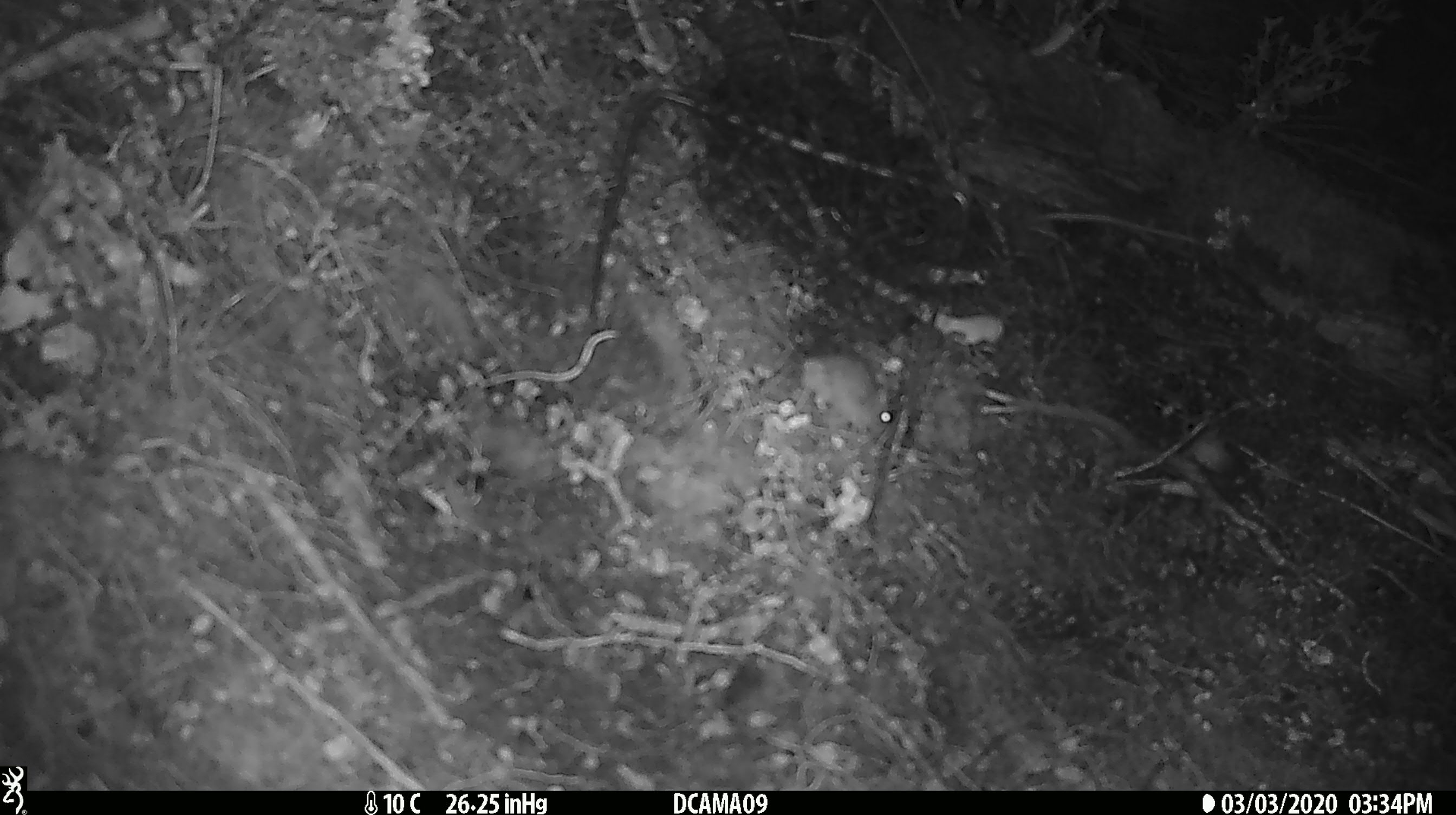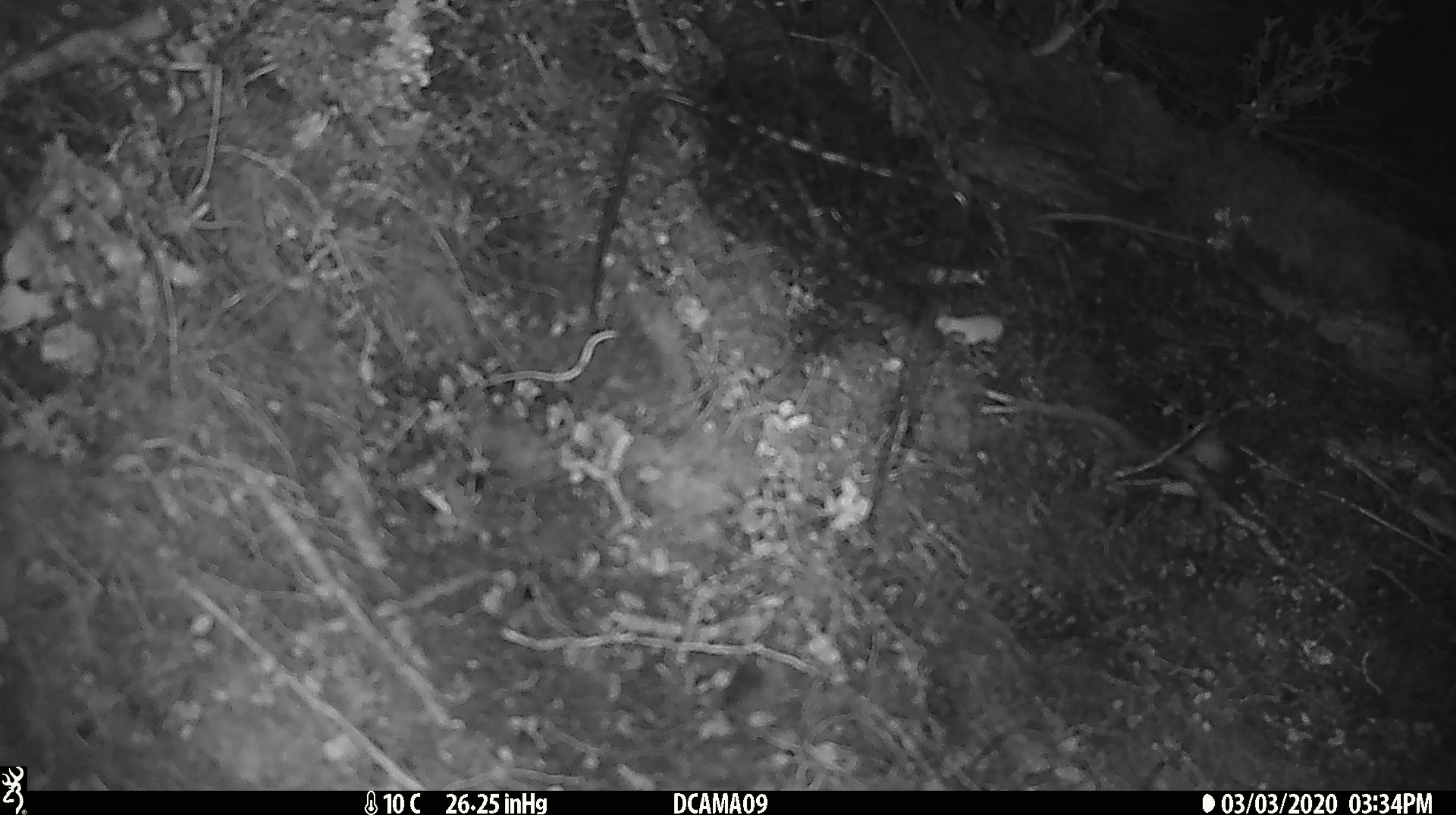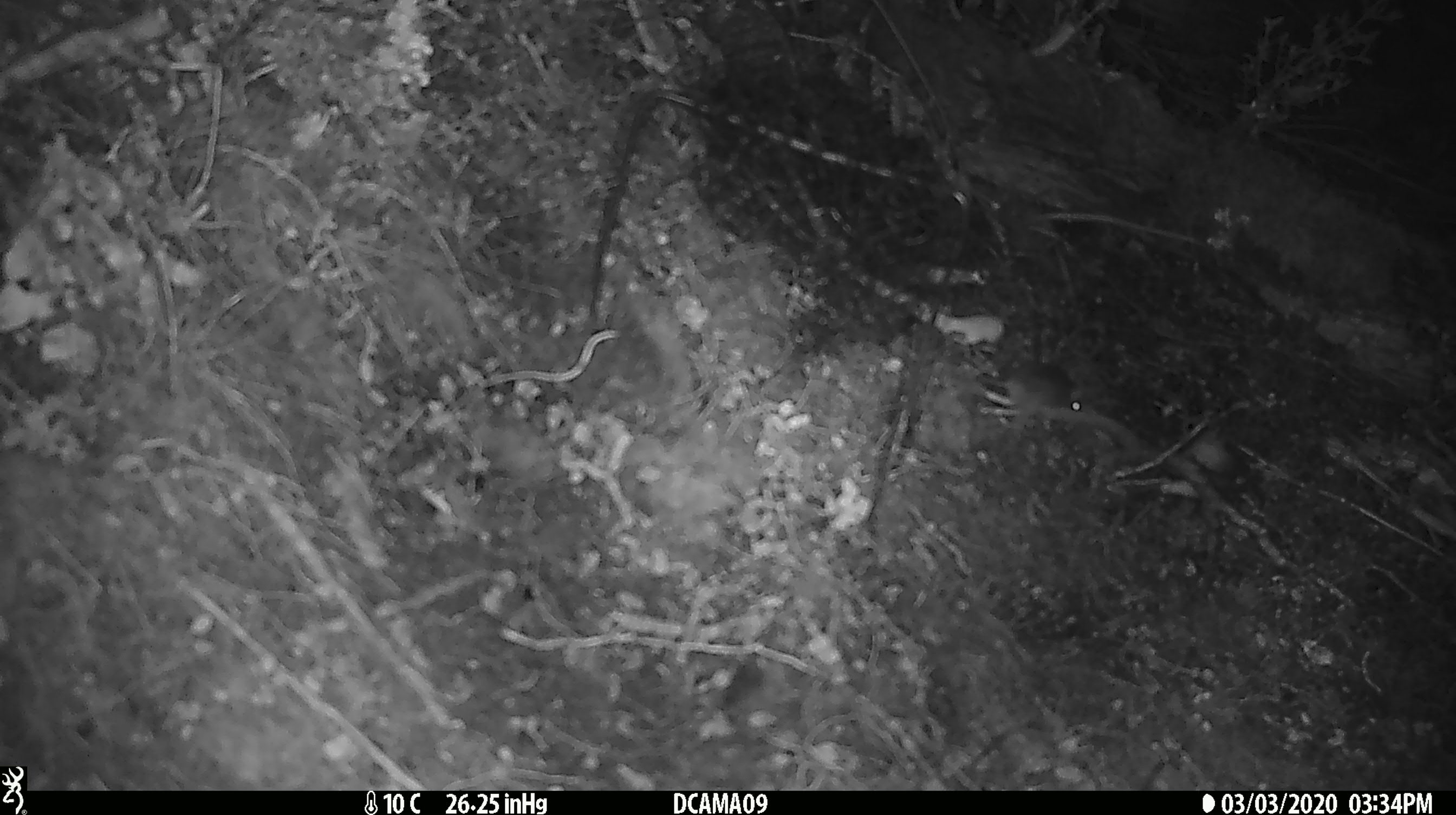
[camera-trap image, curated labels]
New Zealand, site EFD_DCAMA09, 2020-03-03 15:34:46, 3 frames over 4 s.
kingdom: Animalia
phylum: Chordata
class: Mammalia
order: Rodentia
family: Muridae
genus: Mus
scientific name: Mus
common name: mouse